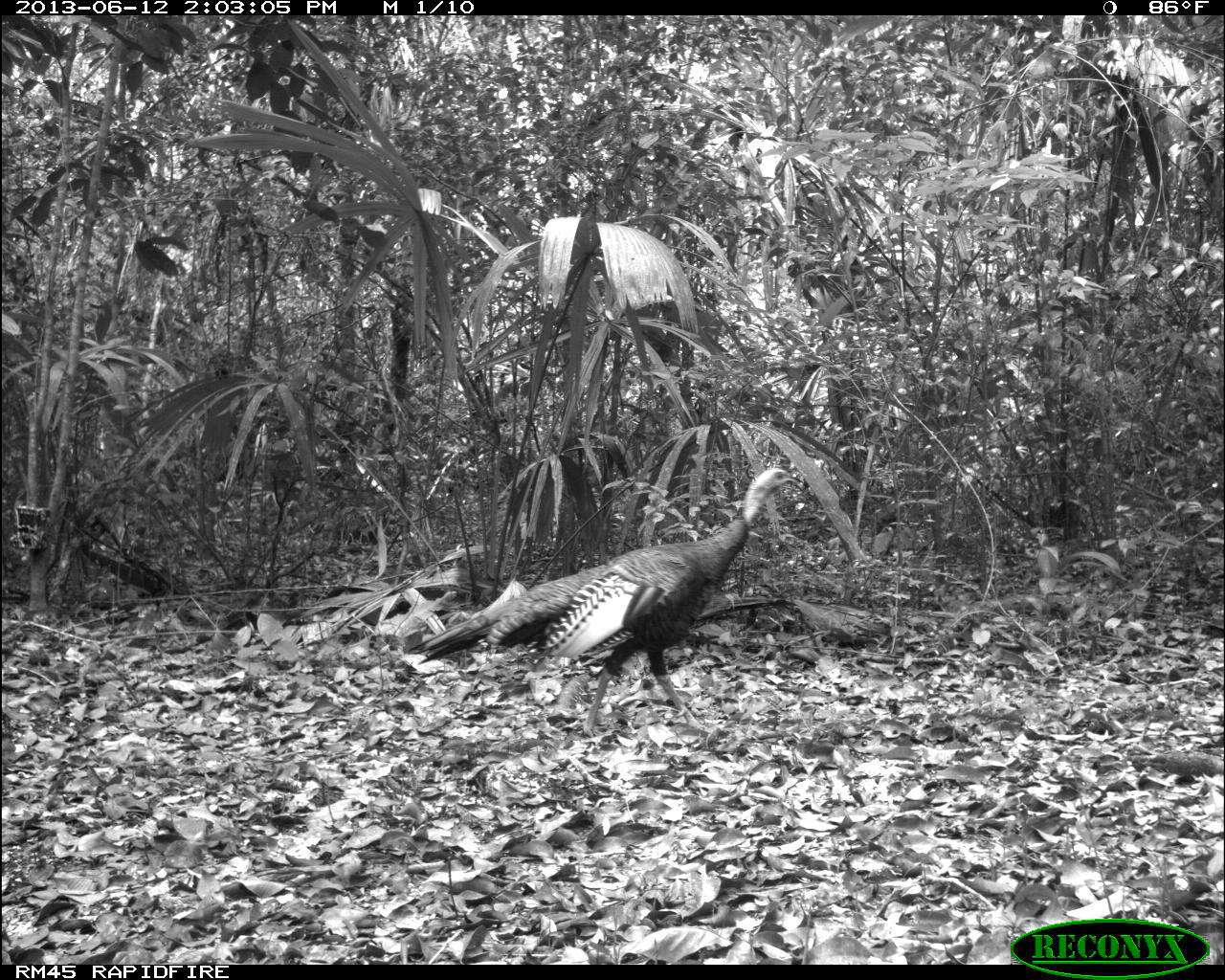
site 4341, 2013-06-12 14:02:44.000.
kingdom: Animalia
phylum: Chordata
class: Aves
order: Galliformes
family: Phasianidae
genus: Meleagris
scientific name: Meleagris ocellata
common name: ocellated turkey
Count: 1.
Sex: male.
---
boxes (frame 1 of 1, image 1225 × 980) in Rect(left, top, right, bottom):
meleagris ocellata: Rect(405, 466, 796, 739)